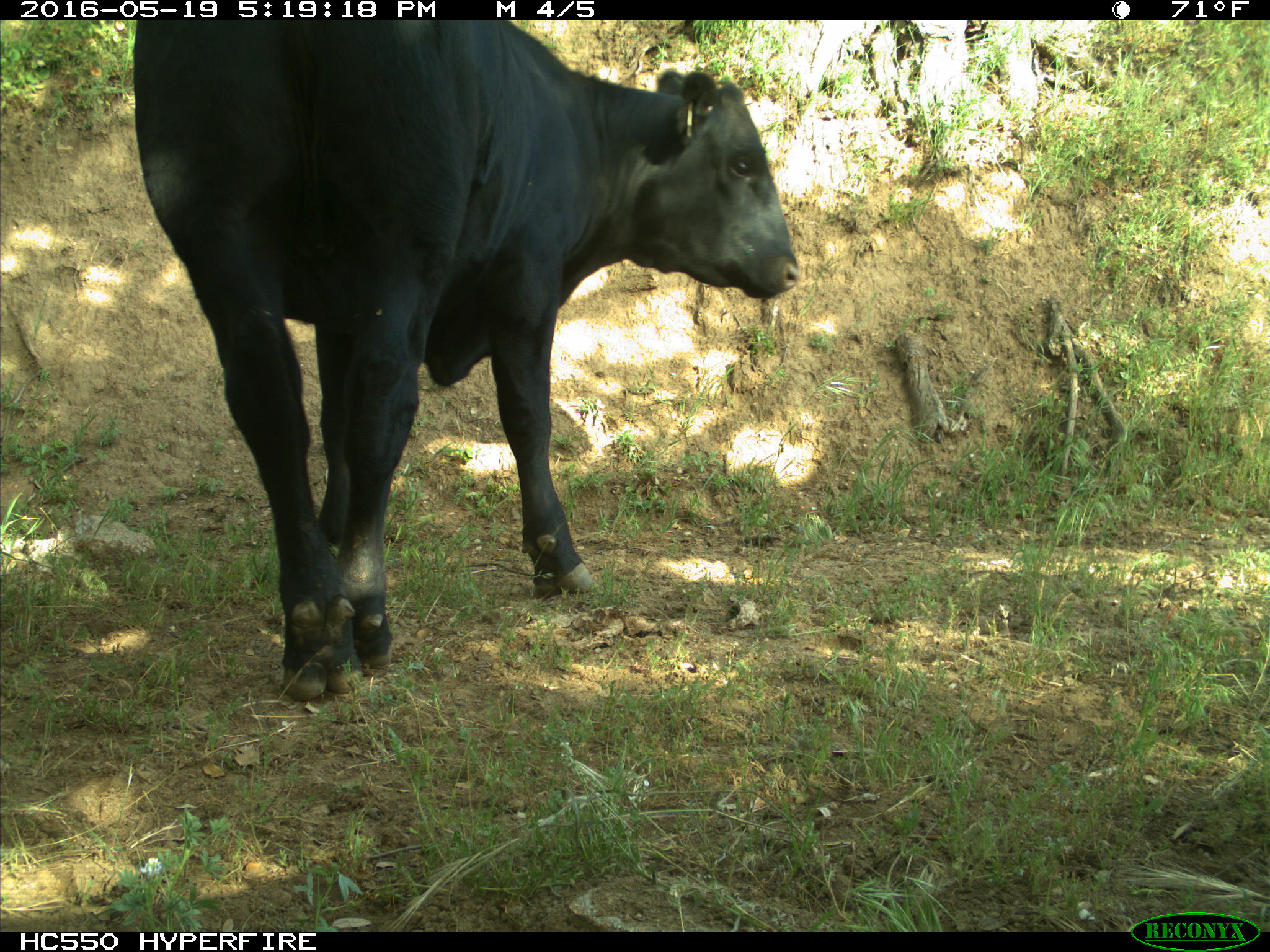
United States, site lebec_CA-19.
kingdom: Animalia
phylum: Chordata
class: Mammalia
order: Artiodactyla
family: Bovidae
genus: Bos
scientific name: Bos taurus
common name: domestic cow